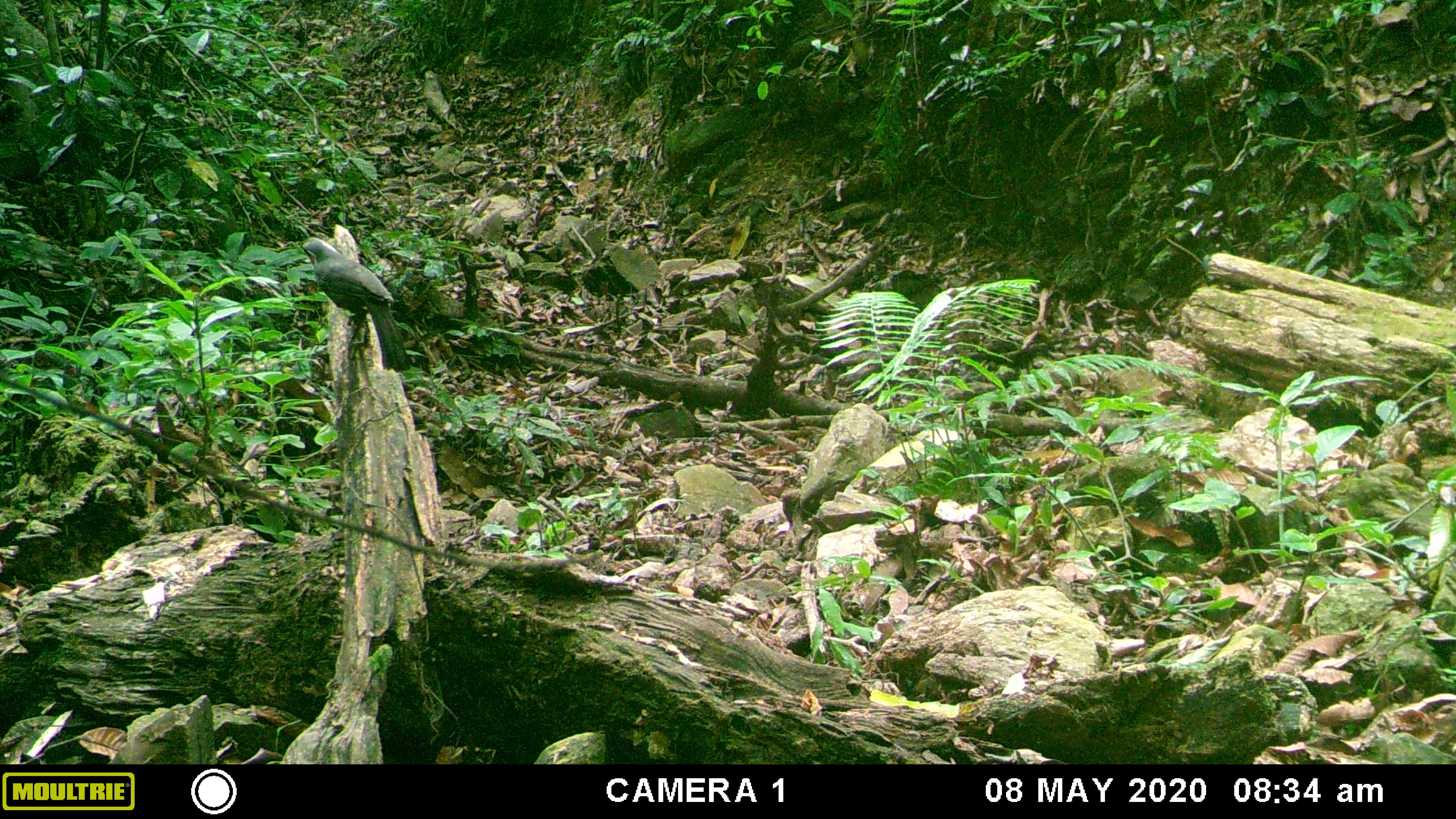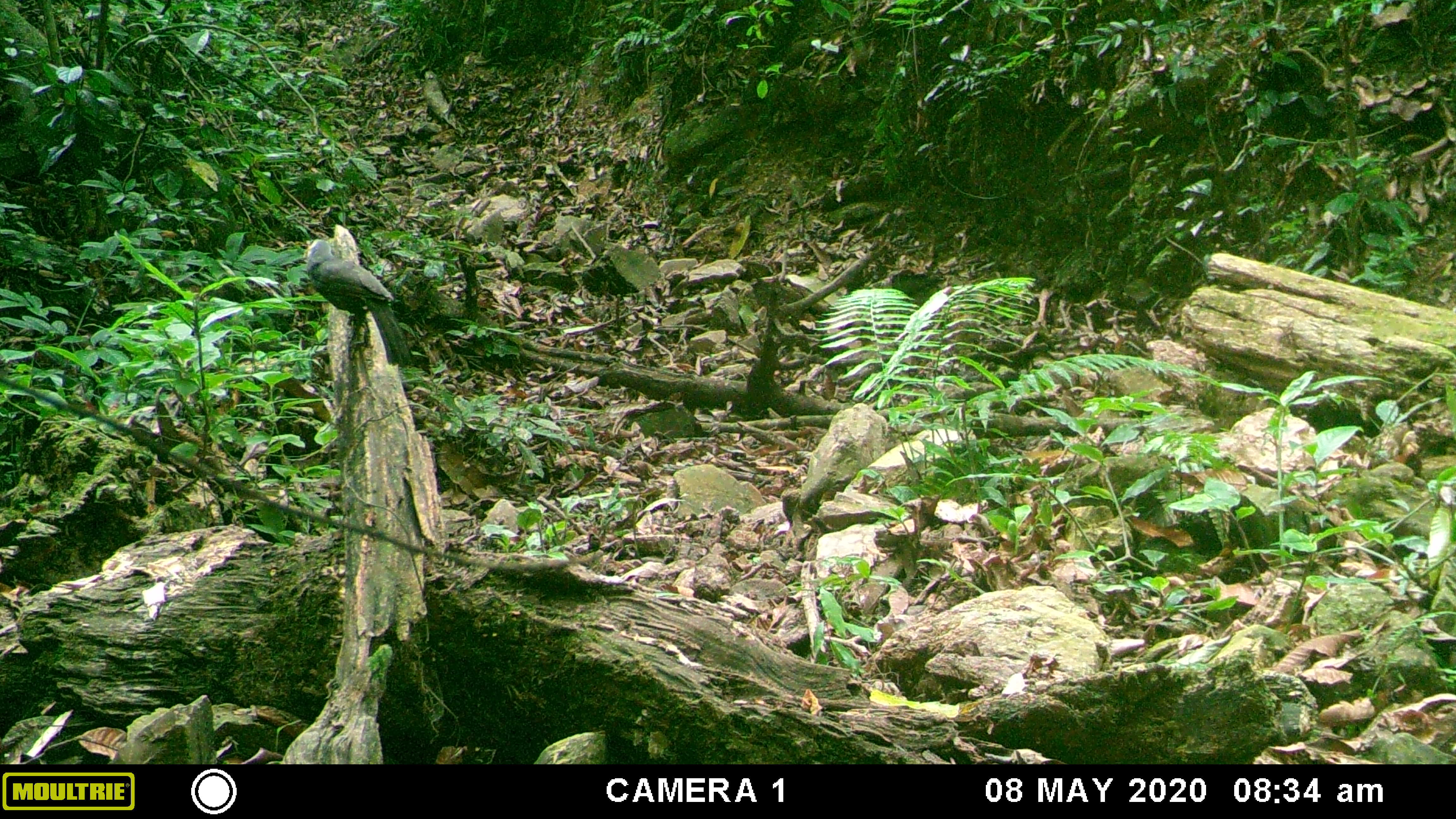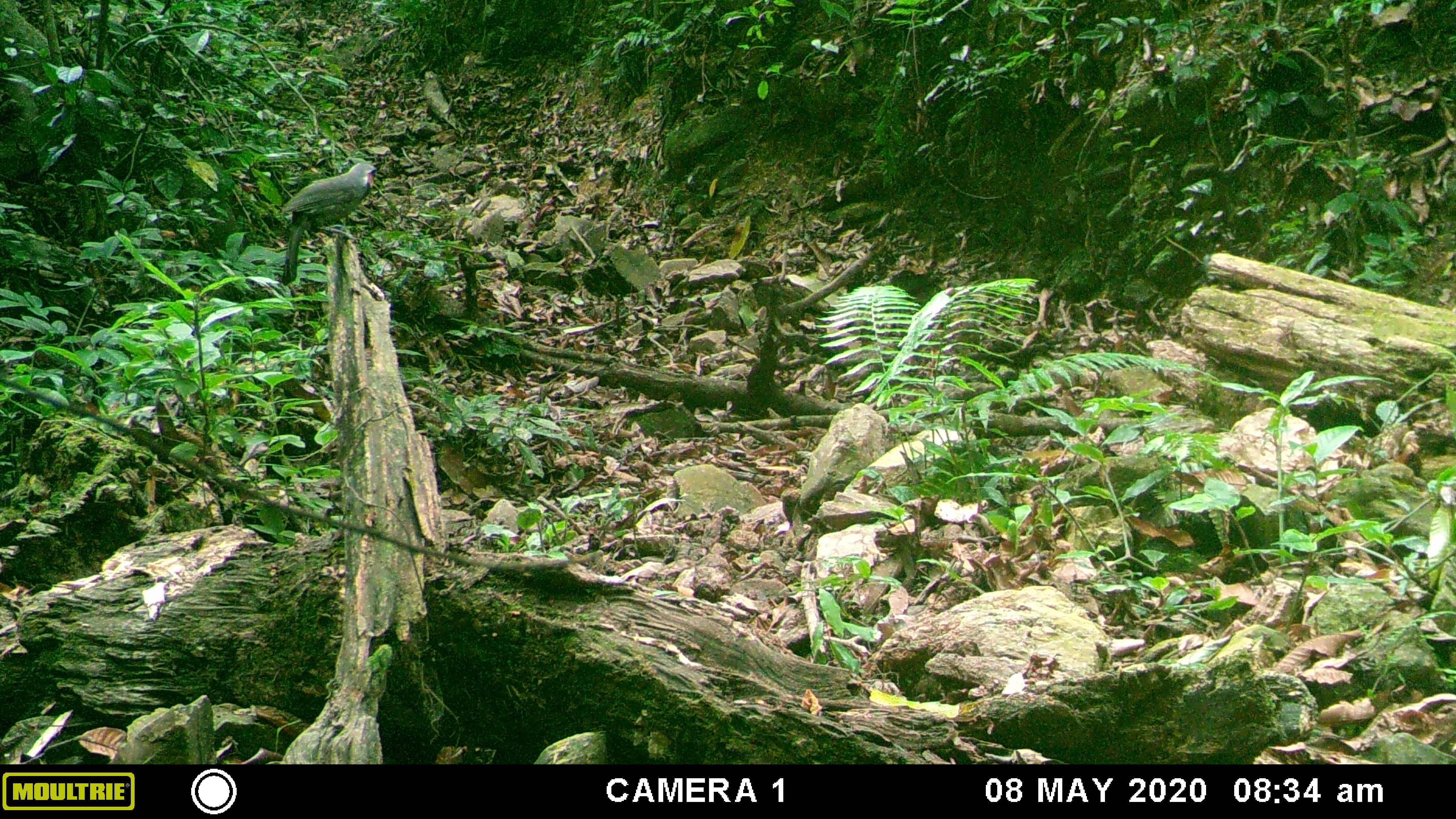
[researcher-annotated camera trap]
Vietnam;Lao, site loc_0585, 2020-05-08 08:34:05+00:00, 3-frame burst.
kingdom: Animalia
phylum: Chordata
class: Aves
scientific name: Aves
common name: bird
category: unidentified bird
Unidentified bird (bird) (Aves). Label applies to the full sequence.